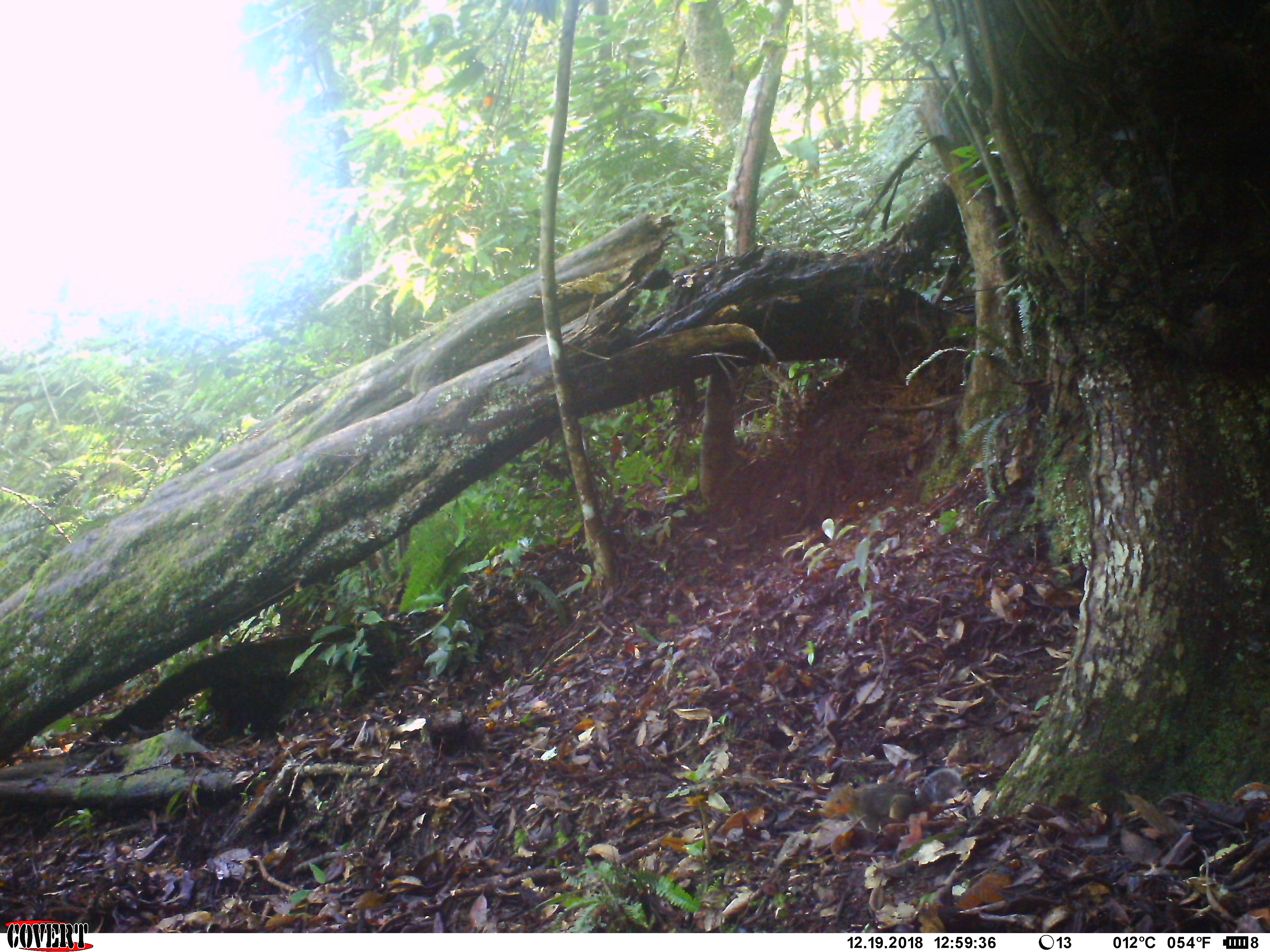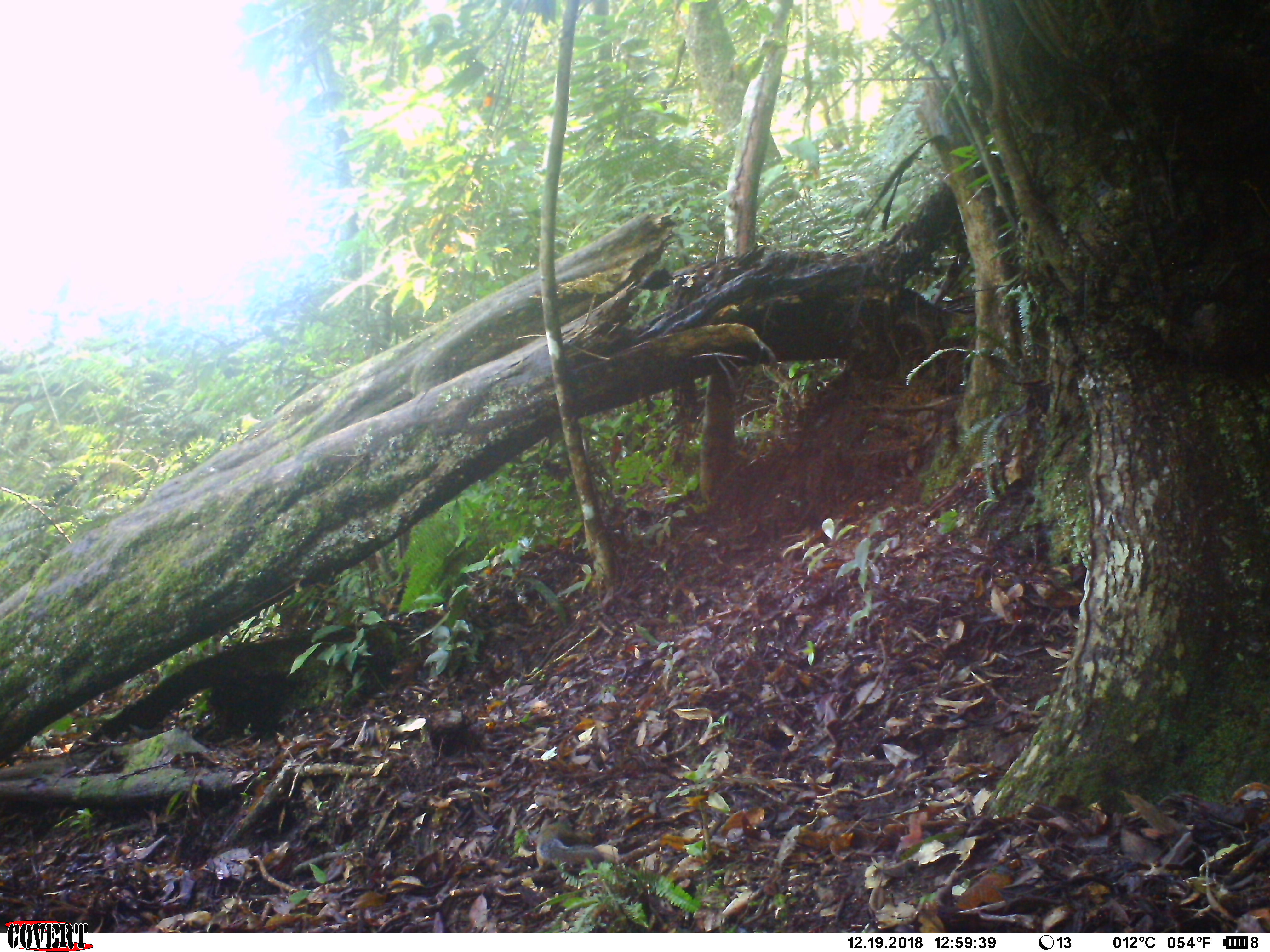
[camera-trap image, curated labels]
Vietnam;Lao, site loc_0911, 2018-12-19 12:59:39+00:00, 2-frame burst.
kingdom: Animalia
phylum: Chordata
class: Mammalia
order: Rodentia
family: Sciuridae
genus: Dremomys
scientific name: Dremomys rufigenis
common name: red-cheeked squirrel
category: red cheeked squirrel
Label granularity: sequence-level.